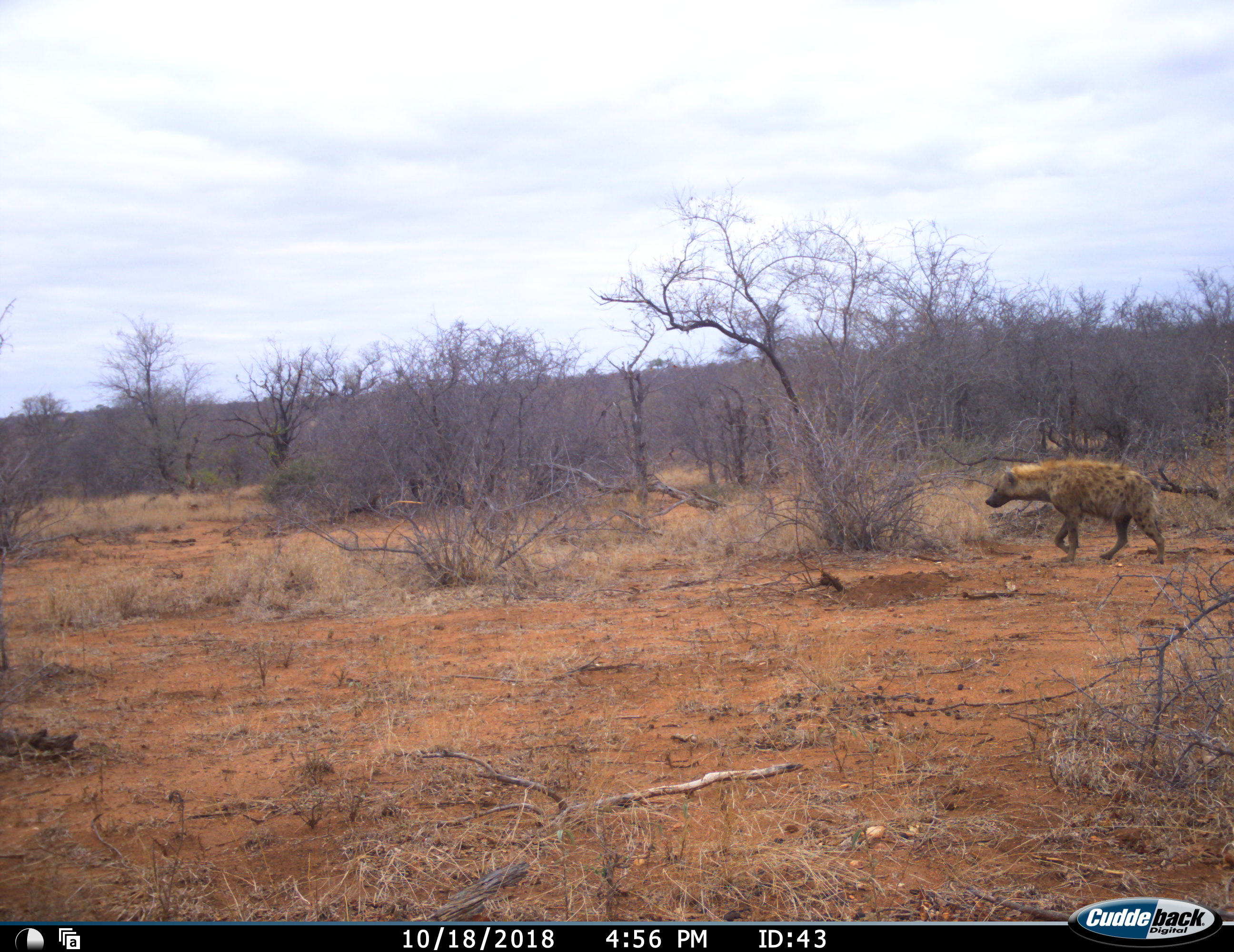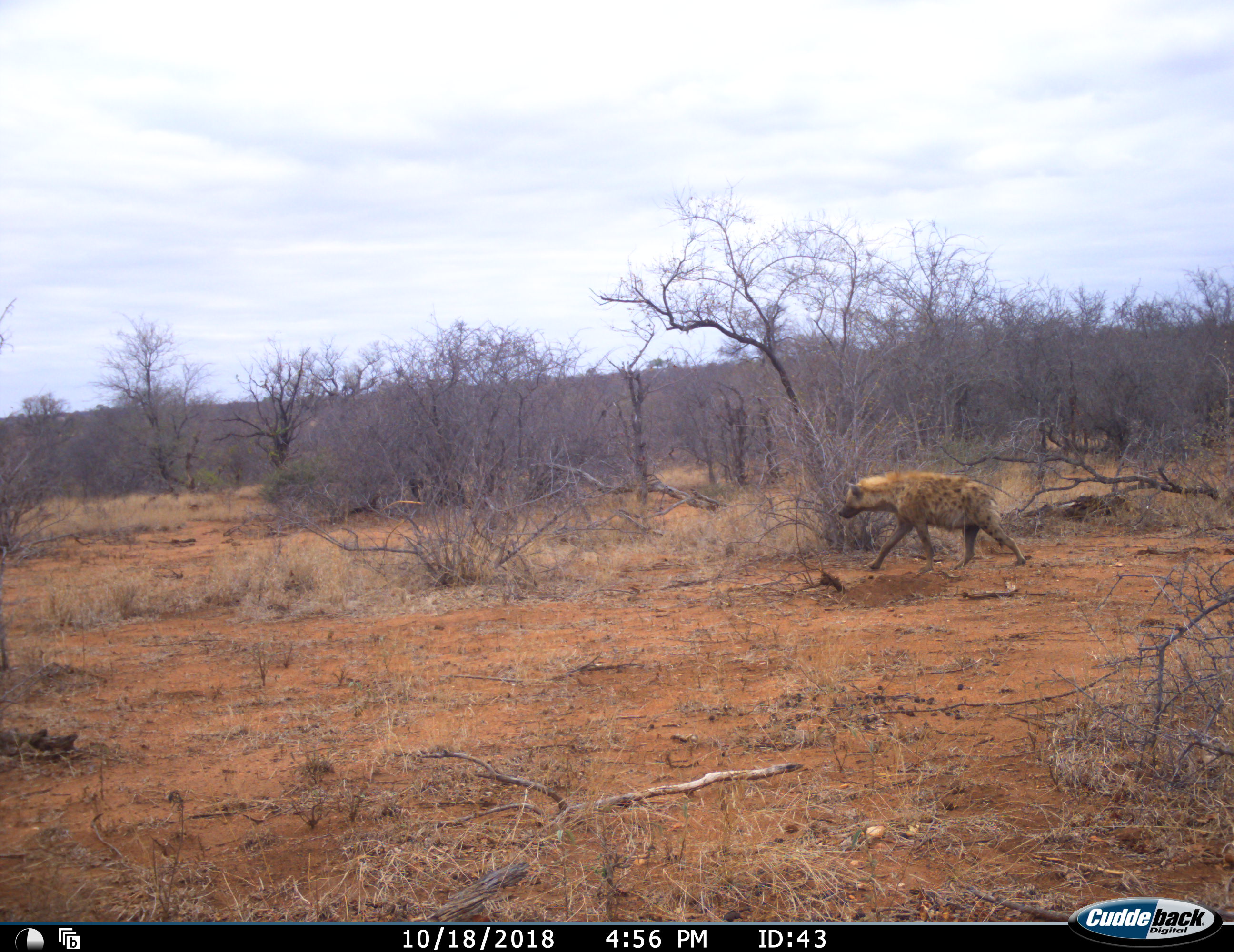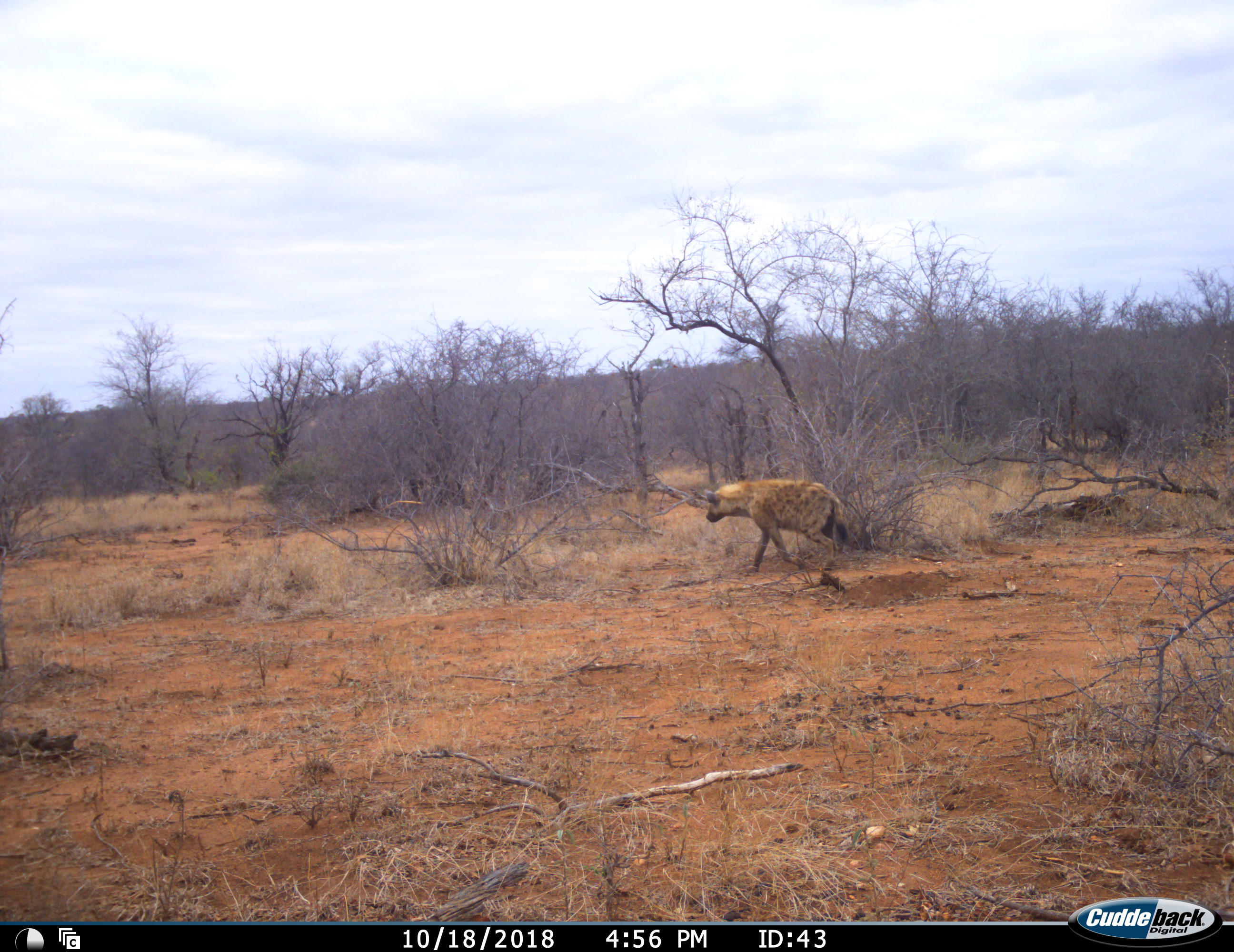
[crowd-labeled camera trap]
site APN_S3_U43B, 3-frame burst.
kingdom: Animalia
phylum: Chordata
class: Mammalia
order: Carnivora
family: Hyaenidae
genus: Crocuta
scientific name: Crocuta crocuta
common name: spotted hyena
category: hyenaspotted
Hyenaspotted (spotted hyena) (Crocuta crocuta), count 1. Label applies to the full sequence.